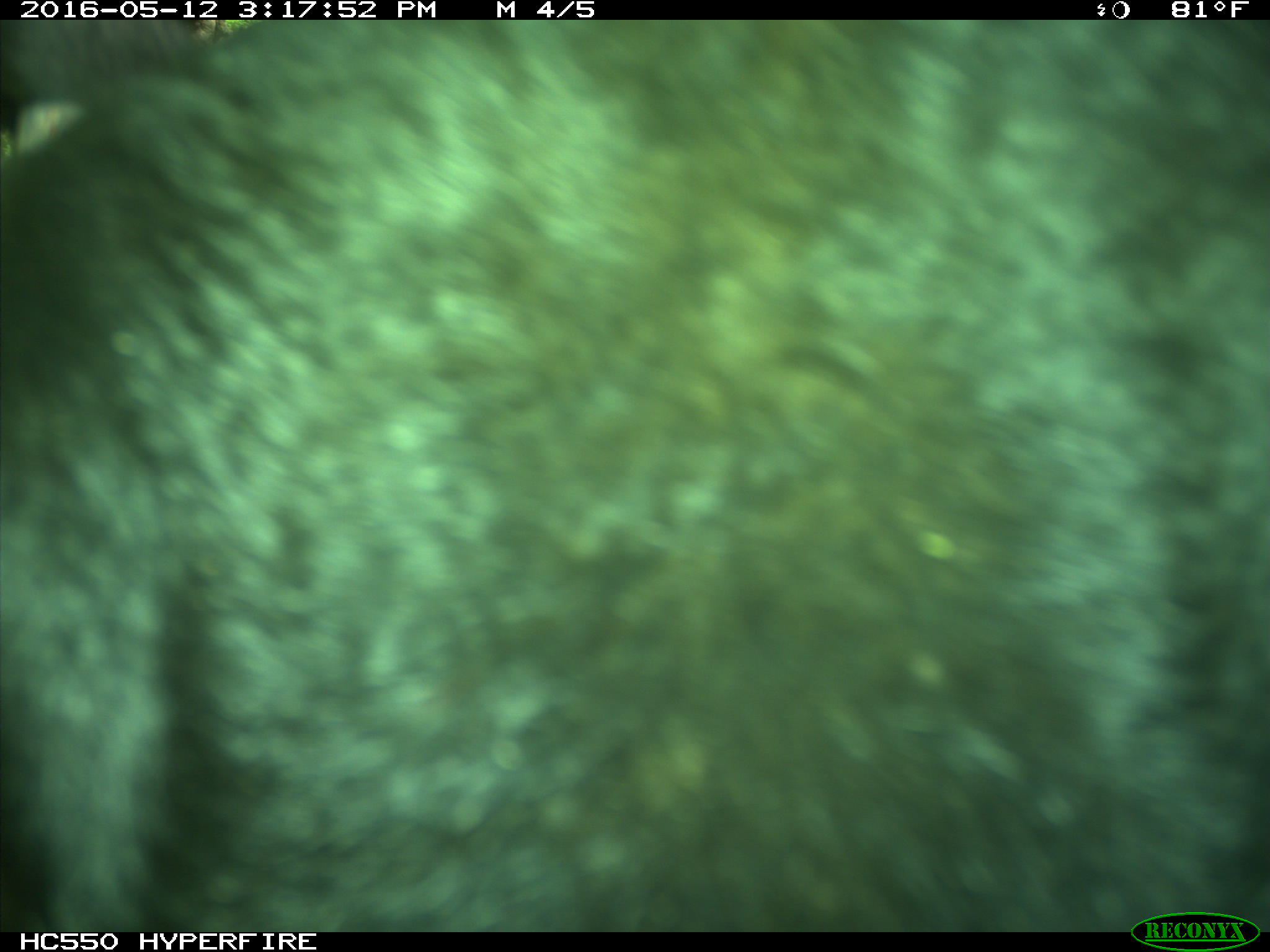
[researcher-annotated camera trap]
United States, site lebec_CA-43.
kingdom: Animalia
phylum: Chordata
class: Mammalia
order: Artiodactyla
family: Bovidae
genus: Bos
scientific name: Bos taurus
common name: domestic cow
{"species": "Bos taurus (domestic cow)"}